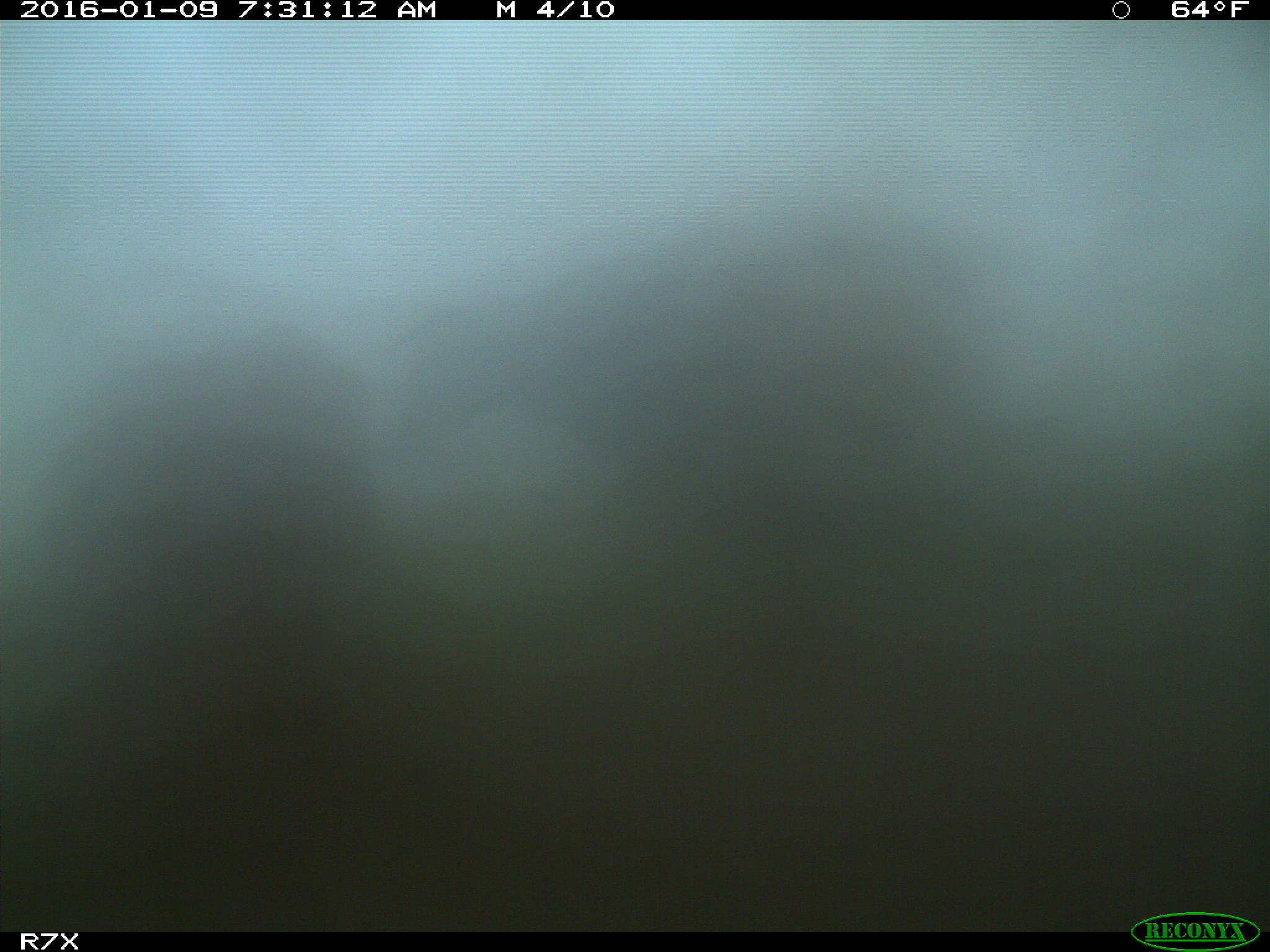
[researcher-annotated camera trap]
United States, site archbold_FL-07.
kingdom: Animalia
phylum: Chordata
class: Mammalia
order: Artiodactyla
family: Bovidae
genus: Bos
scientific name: Bos taurus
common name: domestic cow